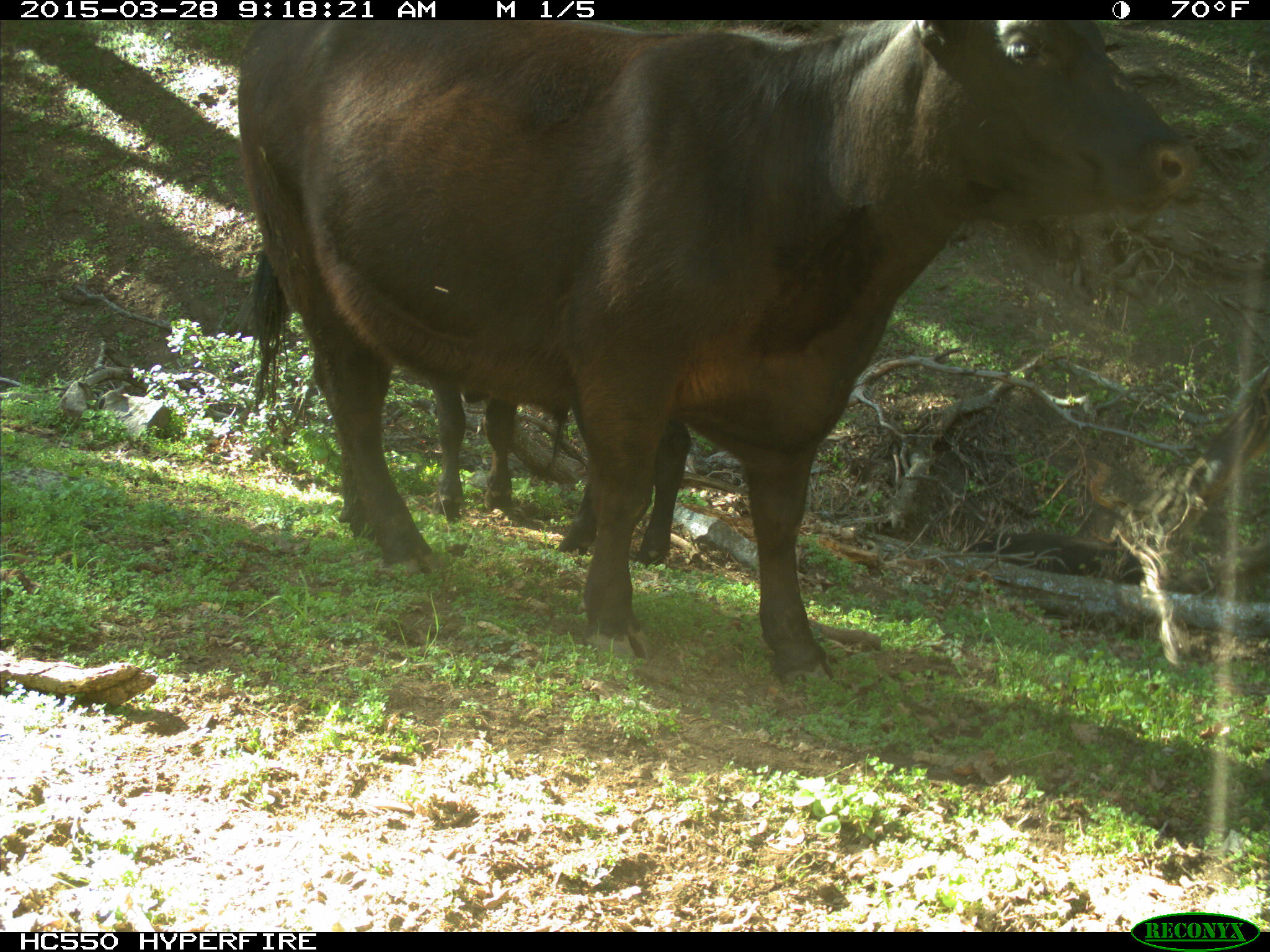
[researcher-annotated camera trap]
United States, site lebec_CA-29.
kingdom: Animalia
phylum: Chordata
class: Mammalia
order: Artiodactyla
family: Bovidae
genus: Bos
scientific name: Bos taurus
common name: domestic cow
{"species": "Bos taurus (domestic cow)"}